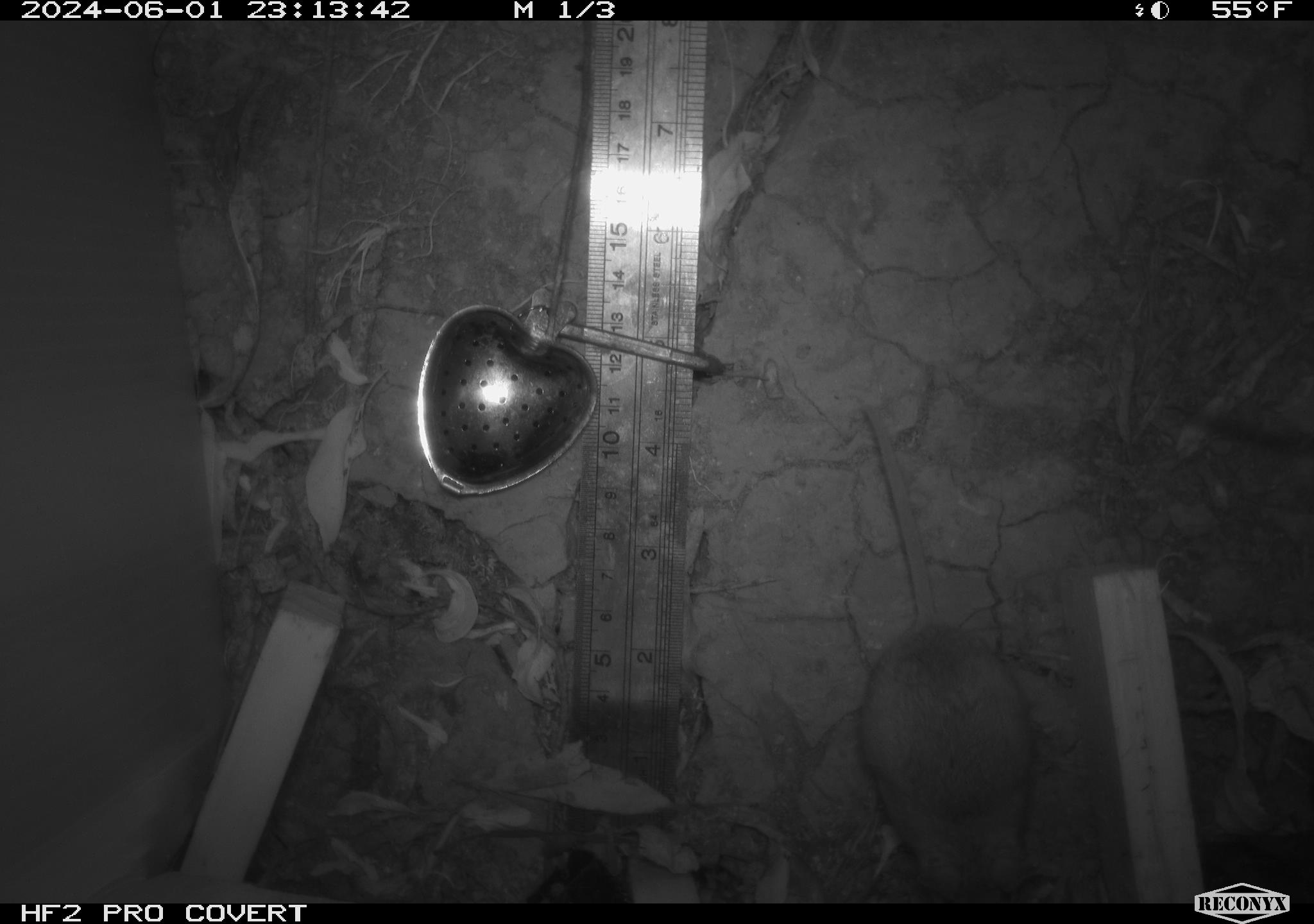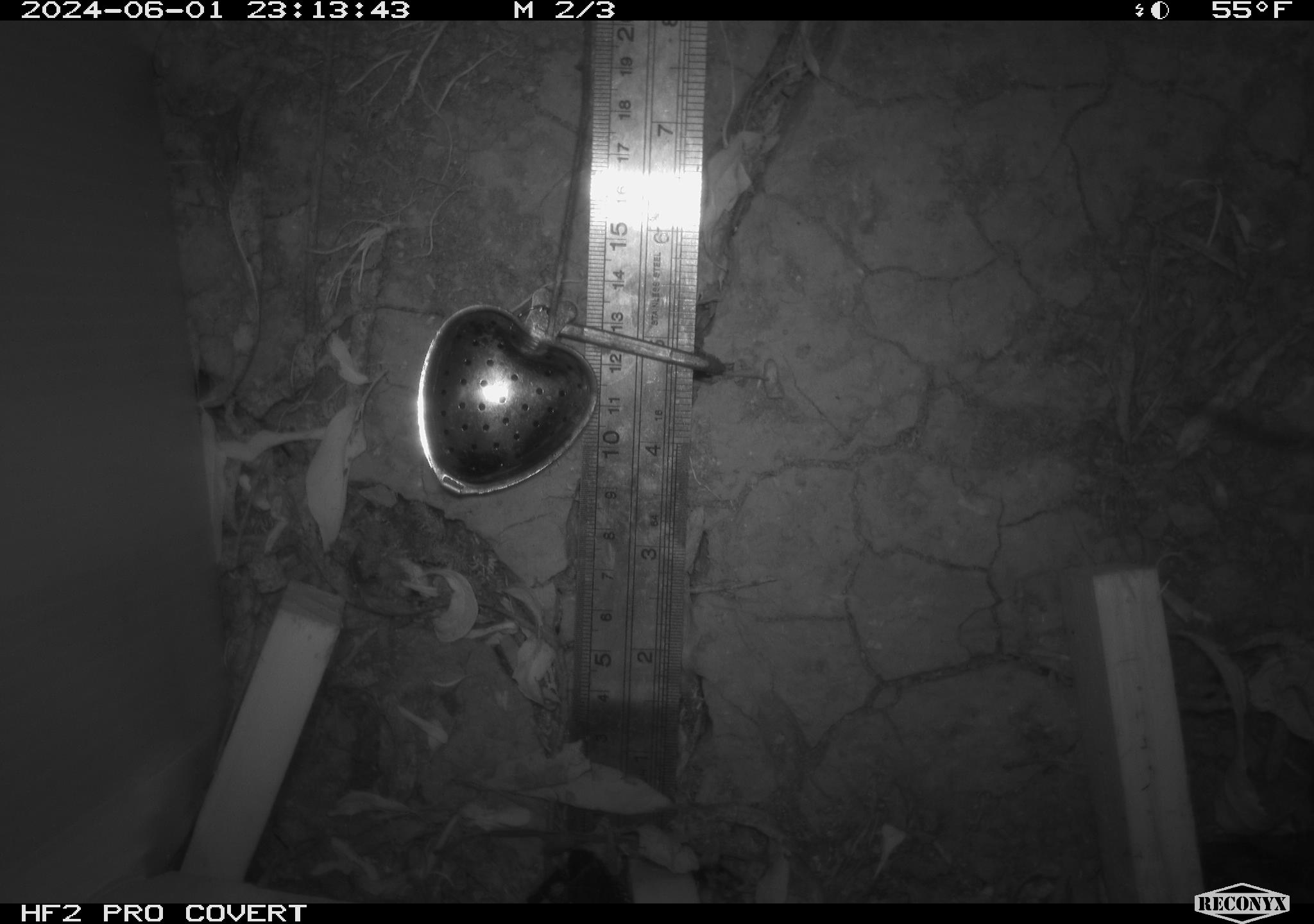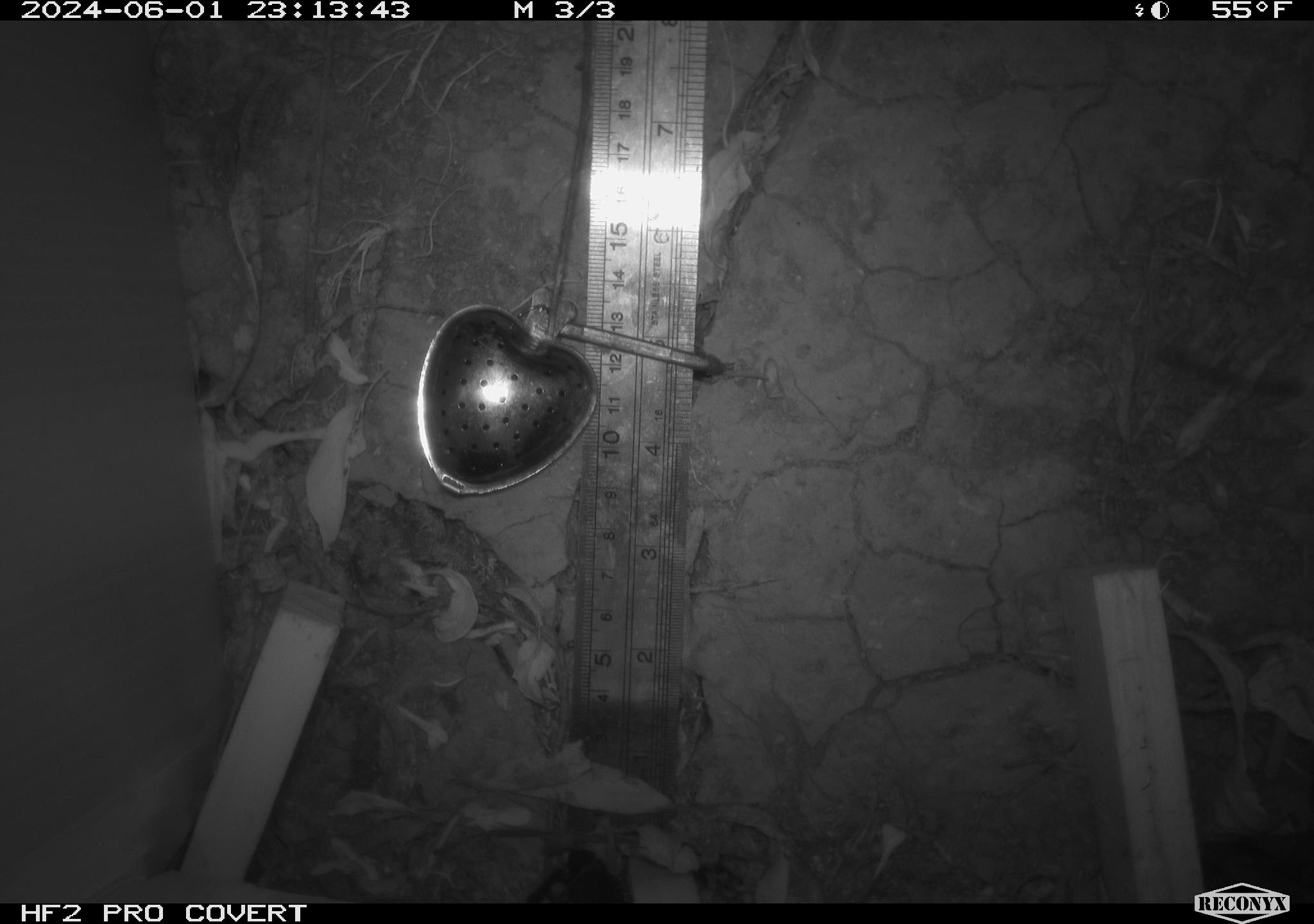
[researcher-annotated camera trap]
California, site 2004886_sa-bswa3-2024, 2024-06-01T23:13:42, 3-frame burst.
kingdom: Animalia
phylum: Chordata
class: Mammalia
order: Rodentia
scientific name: Rodentia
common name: mouse species